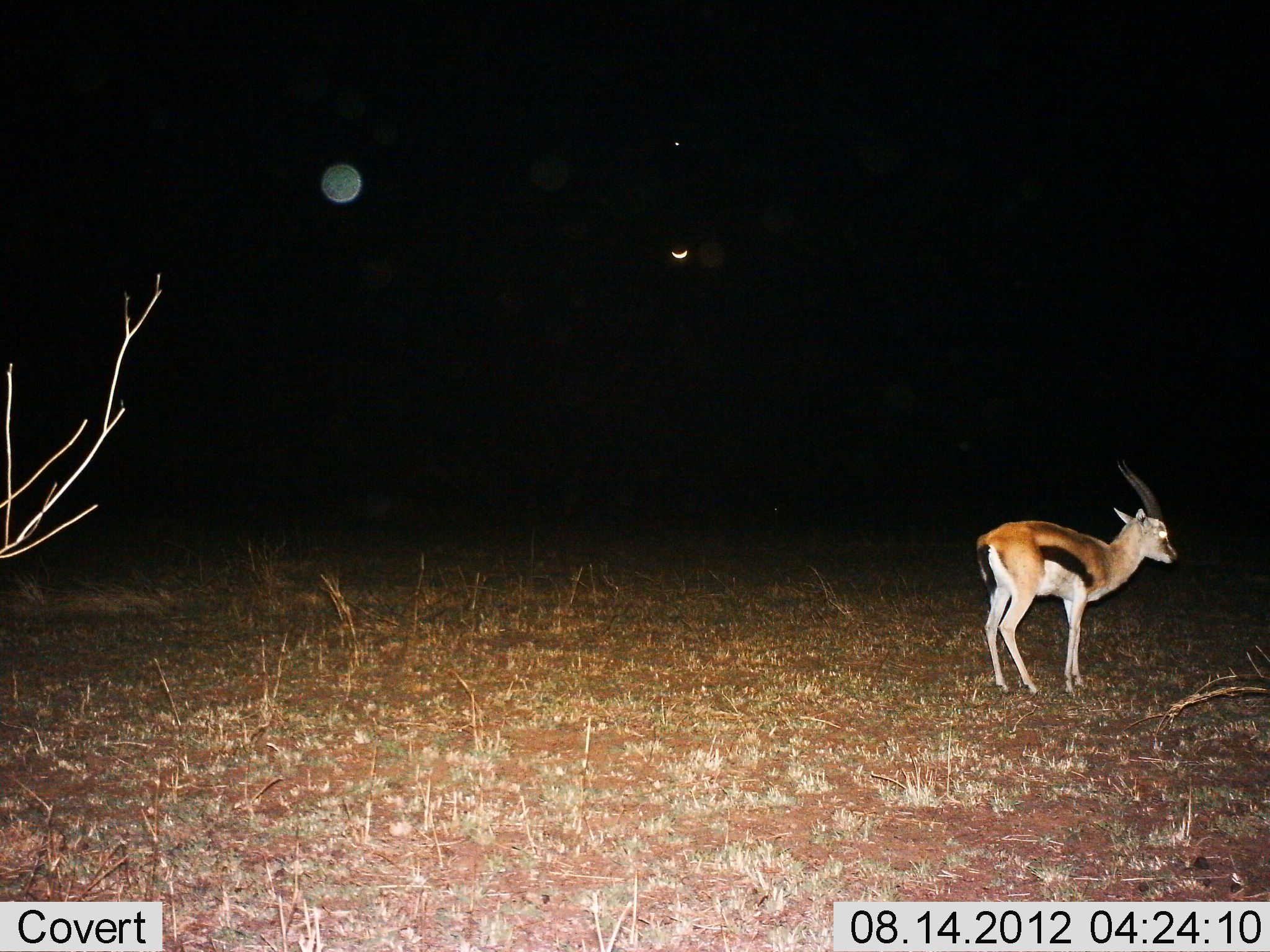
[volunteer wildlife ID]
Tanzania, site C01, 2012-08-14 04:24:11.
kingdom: Animalia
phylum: Chordata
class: Mammalia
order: Artiodactyla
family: Bovidae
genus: Eudorcas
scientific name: Eudorcas thomsonii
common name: thomson's gazelle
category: gazellethomsons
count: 1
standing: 100%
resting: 0%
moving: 0%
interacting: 0%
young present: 0%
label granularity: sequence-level